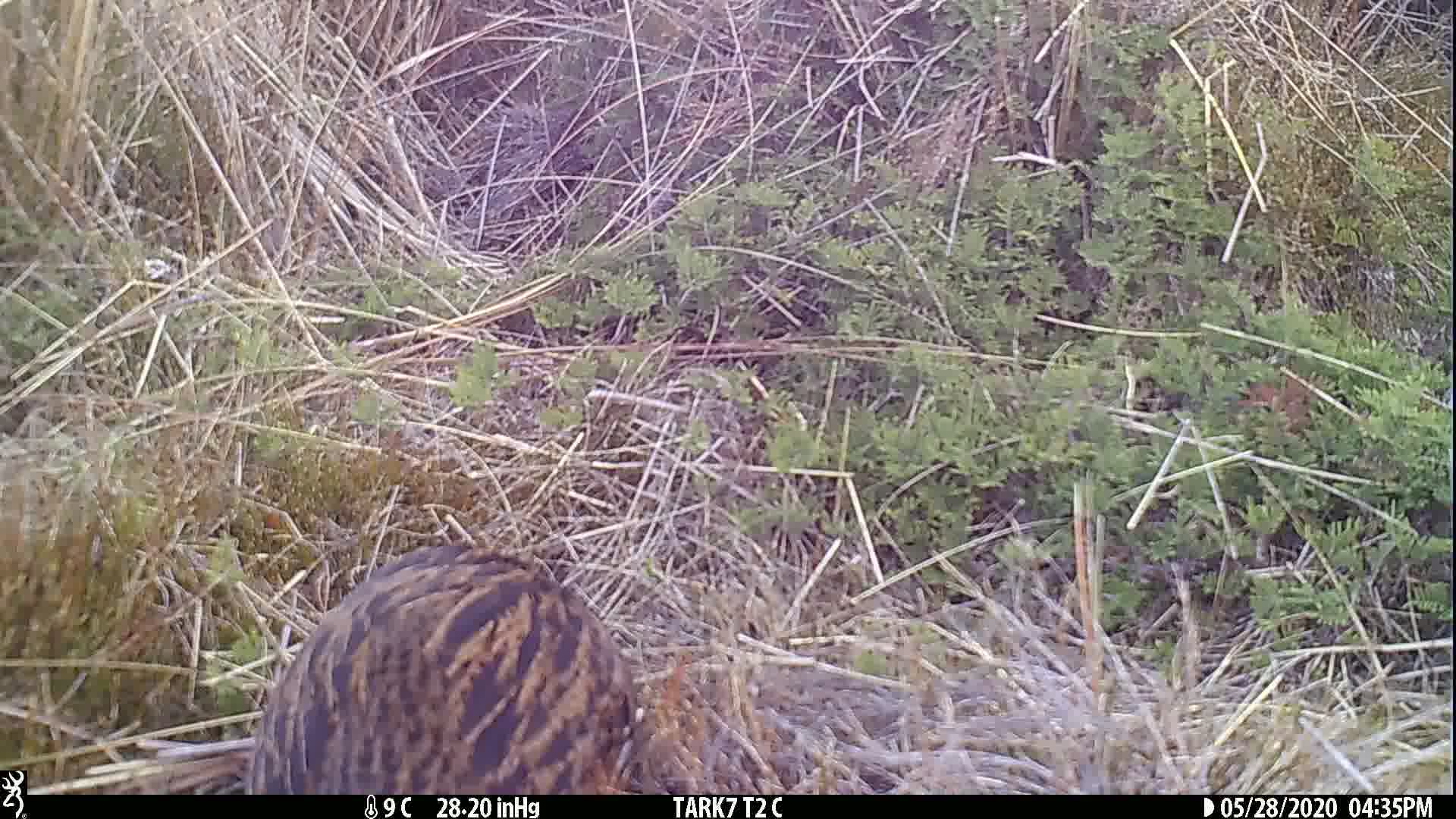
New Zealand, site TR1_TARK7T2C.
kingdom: Animalia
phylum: Chordata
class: Aves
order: Gruiformes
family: Rallidae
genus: Gallirallus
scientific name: Gallirallus australis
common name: weka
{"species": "weka (Gallirallus australis)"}